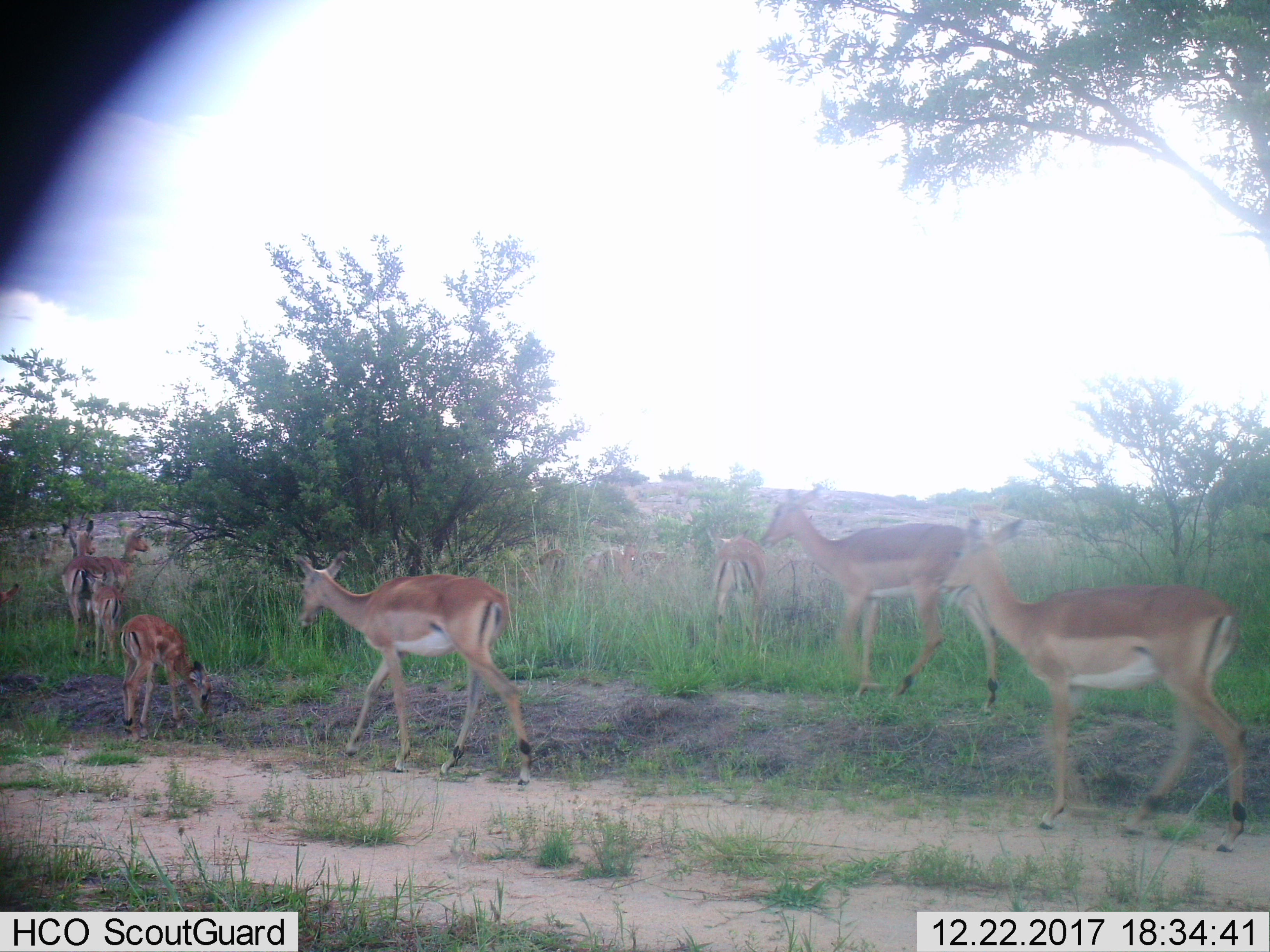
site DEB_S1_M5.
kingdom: Animalia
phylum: Chordata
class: Mammalia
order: Artiodactyla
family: Bovidae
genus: Aepyceros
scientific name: Aepyceros melampus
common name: impala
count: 10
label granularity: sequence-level